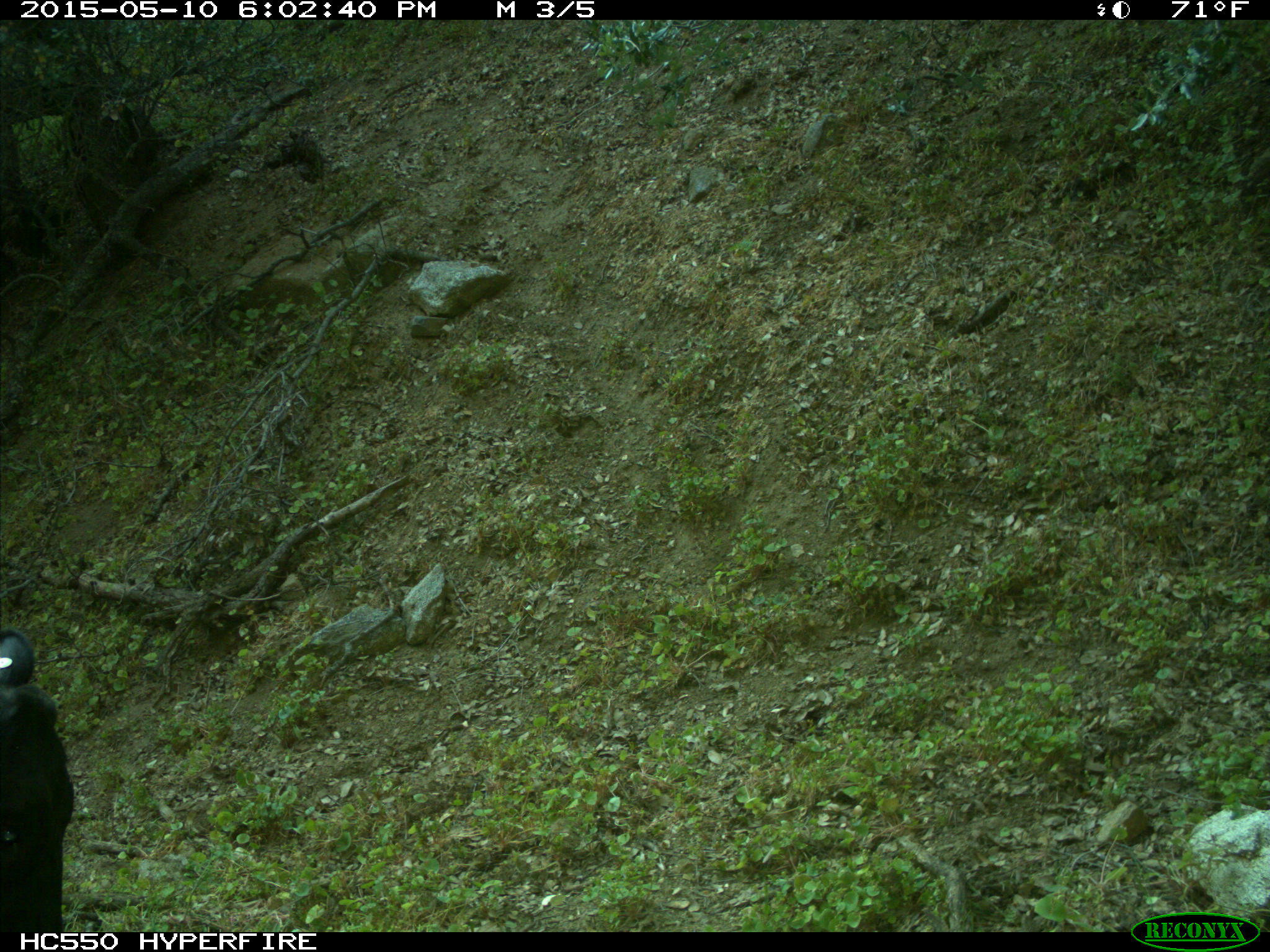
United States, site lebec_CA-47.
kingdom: Animalia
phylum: Chordata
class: Mammalia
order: Artiodactyla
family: Bovidae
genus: Bos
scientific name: Bos taurus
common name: domestic cow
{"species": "Bos taurus (domestic cow)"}